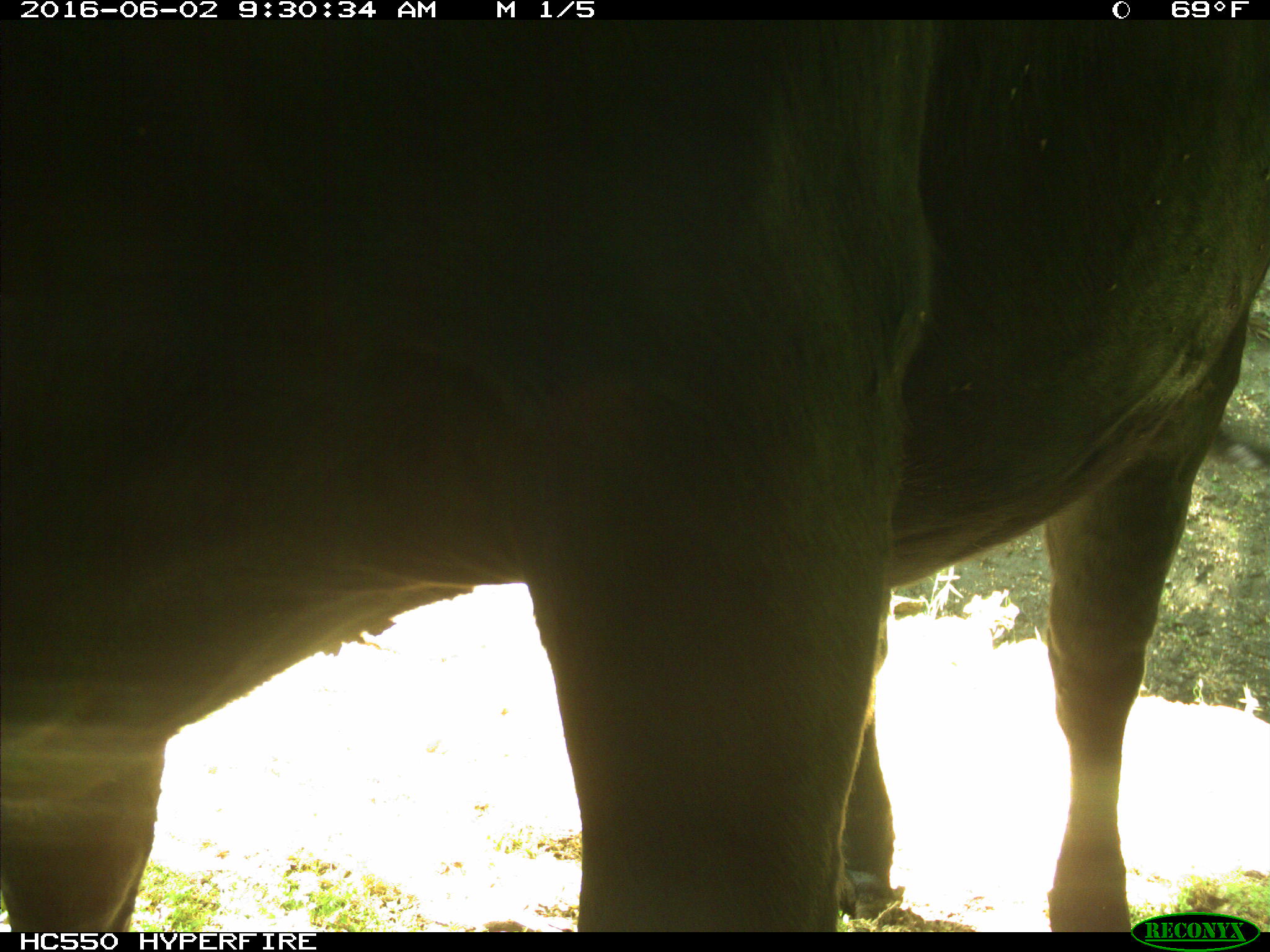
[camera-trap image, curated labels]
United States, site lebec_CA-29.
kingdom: Animalia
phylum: Chordata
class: Mammalia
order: Artiodactyla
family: Bovidae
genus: Bos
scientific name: Bos taurus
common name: domestic cow